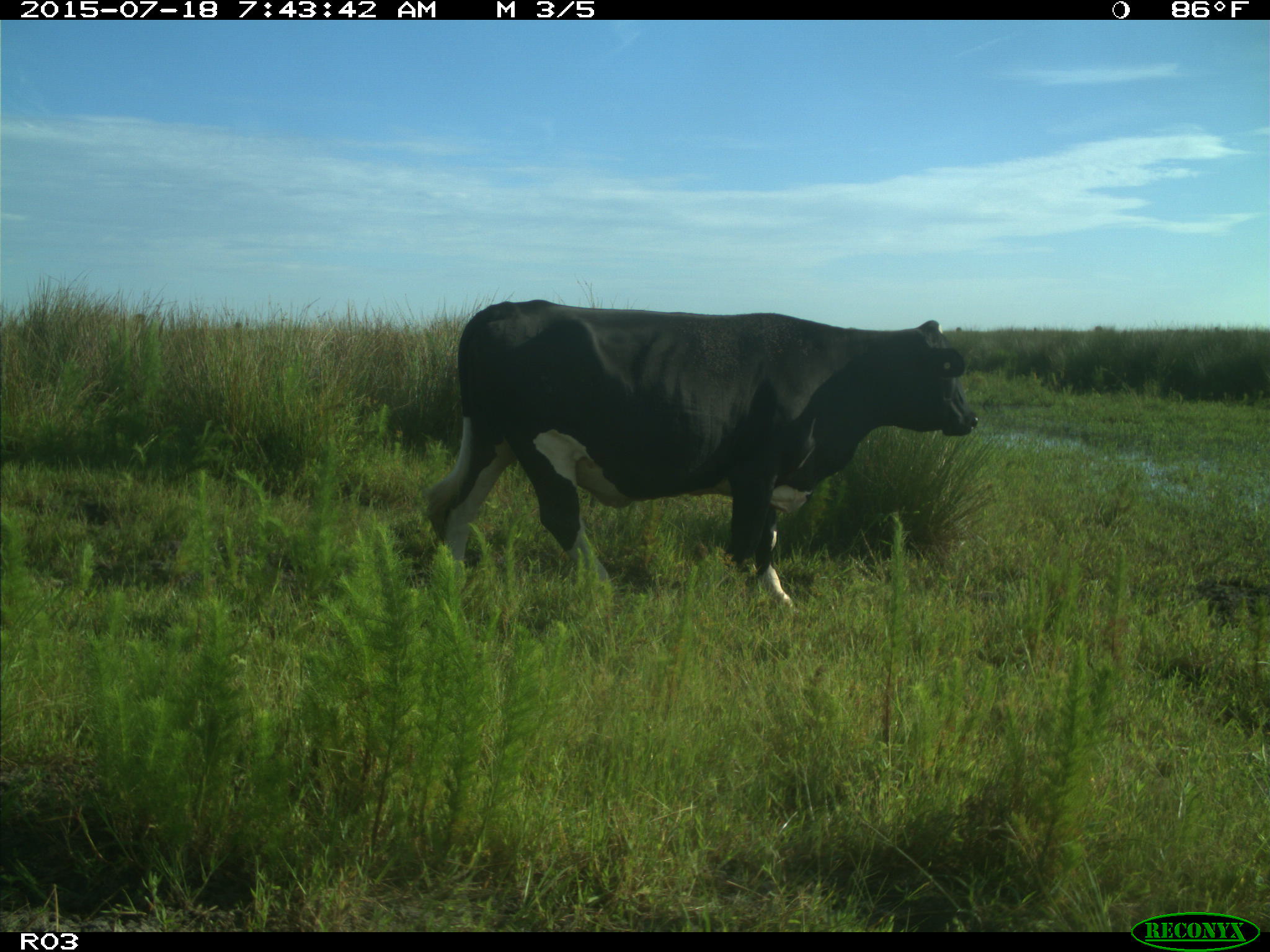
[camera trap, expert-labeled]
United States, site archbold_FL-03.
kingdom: Animalia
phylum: Chordata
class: Mammalia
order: Artiodactyla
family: Bovidae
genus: Bos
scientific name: Bos taurus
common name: domestic cow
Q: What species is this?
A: Bos taurus (domestic cow).